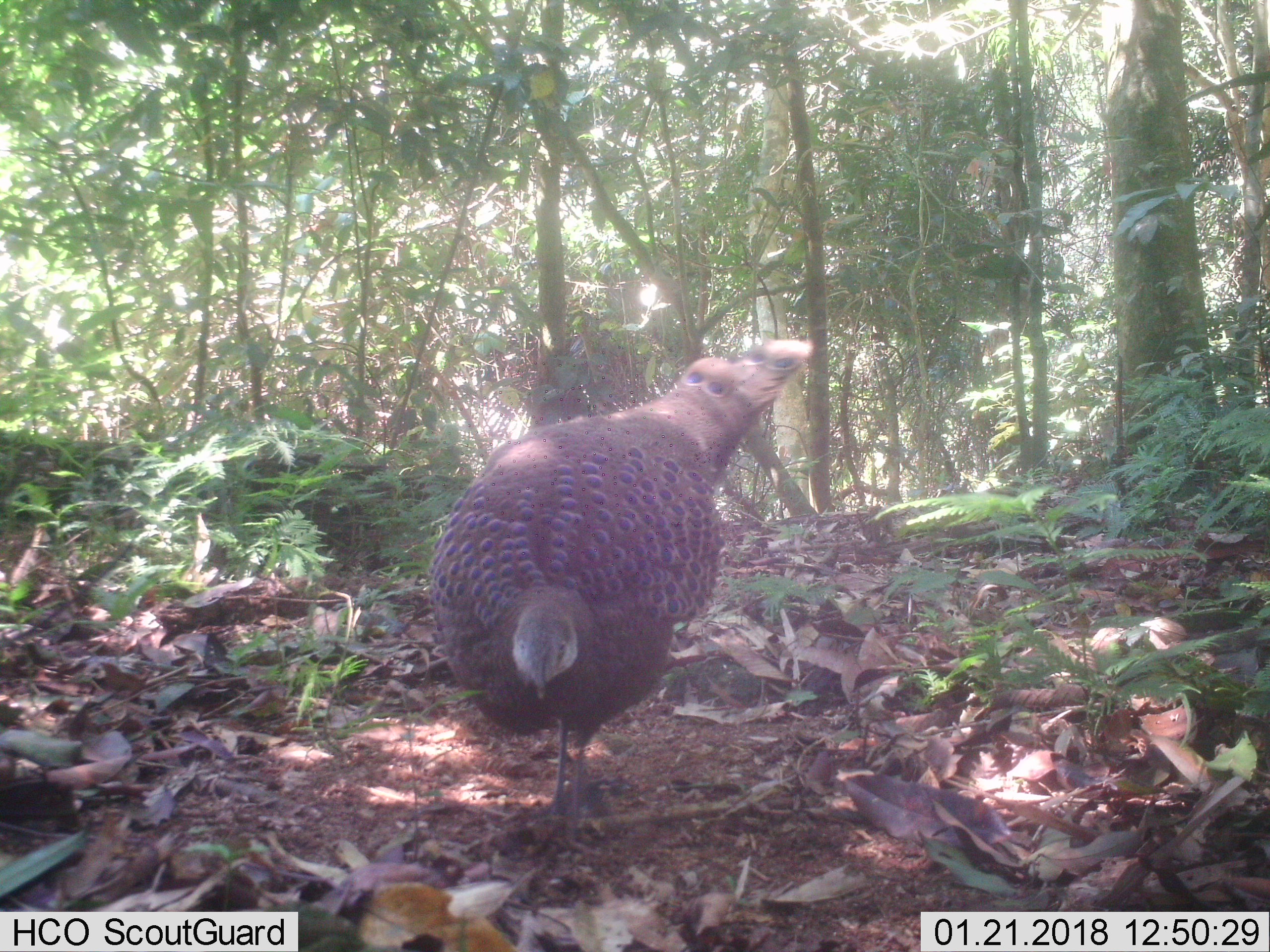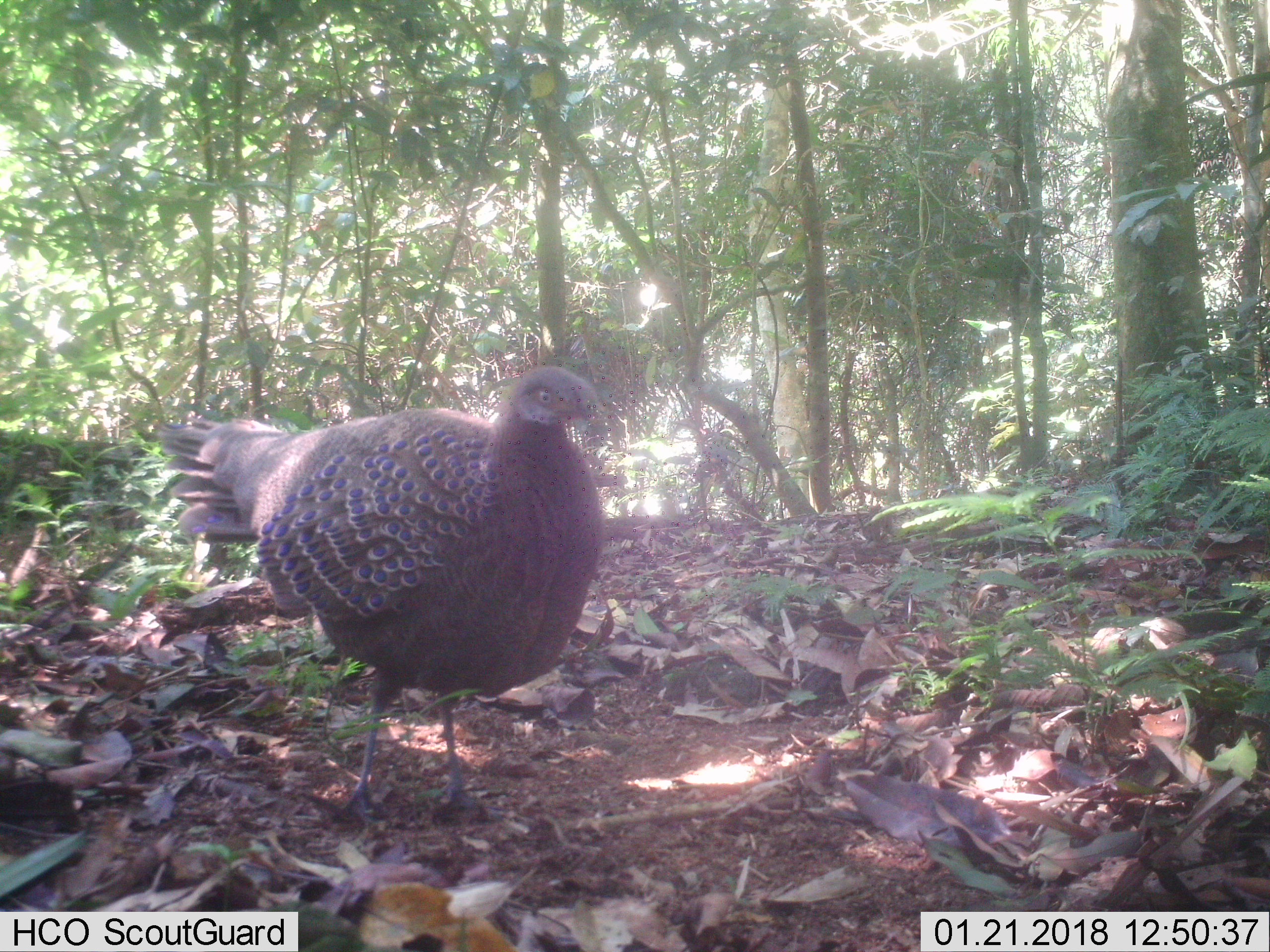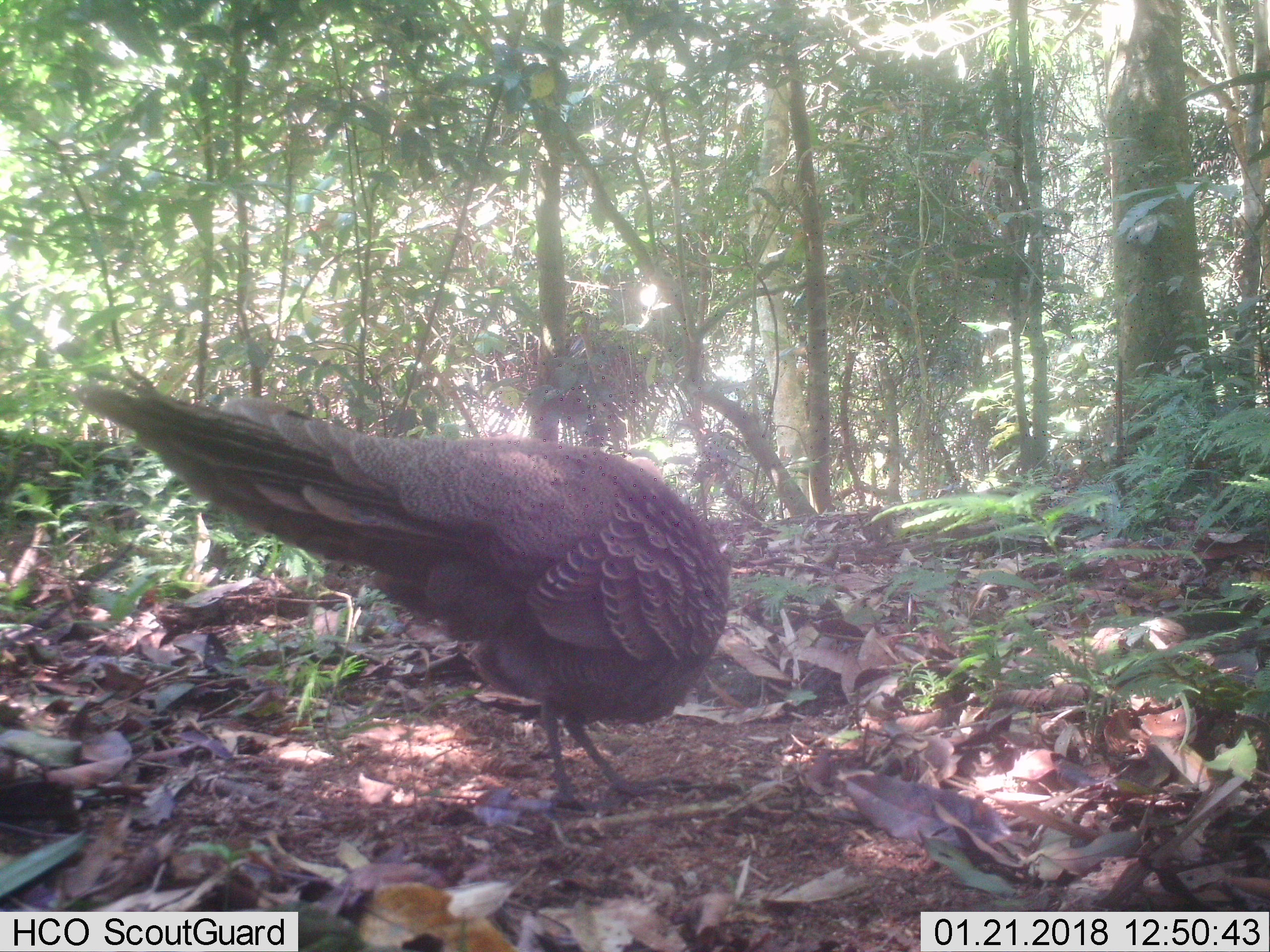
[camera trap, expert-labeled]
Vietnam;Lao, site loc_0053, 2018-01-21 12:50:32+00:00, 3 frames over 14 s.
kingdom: Animalia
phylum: Chordata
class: Aves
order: Galliformes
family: Phasianidae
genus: Polyplectron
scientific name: Polyplectron bicalcaratum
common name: gray peacock-pheasant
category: grey peacock pheasant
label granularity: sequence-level